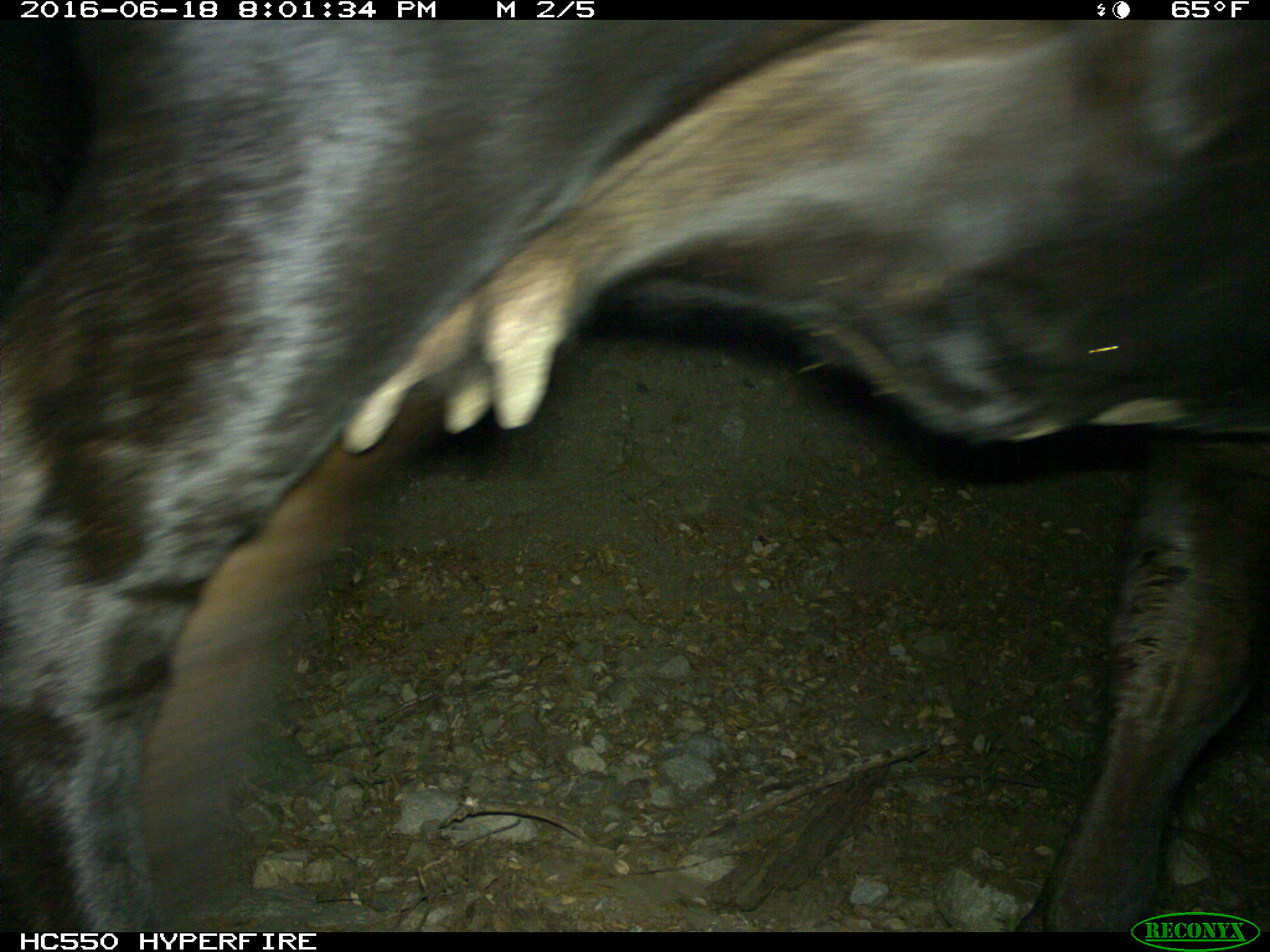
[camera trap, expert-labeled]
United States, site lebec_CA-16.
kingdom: Animalia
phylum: Chordata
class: Mammalia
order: Artiodactyla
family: Bovidae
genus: Bos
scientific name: Bos taurus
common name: domestic cow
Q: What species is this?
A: Bos taurus (domestic cow).